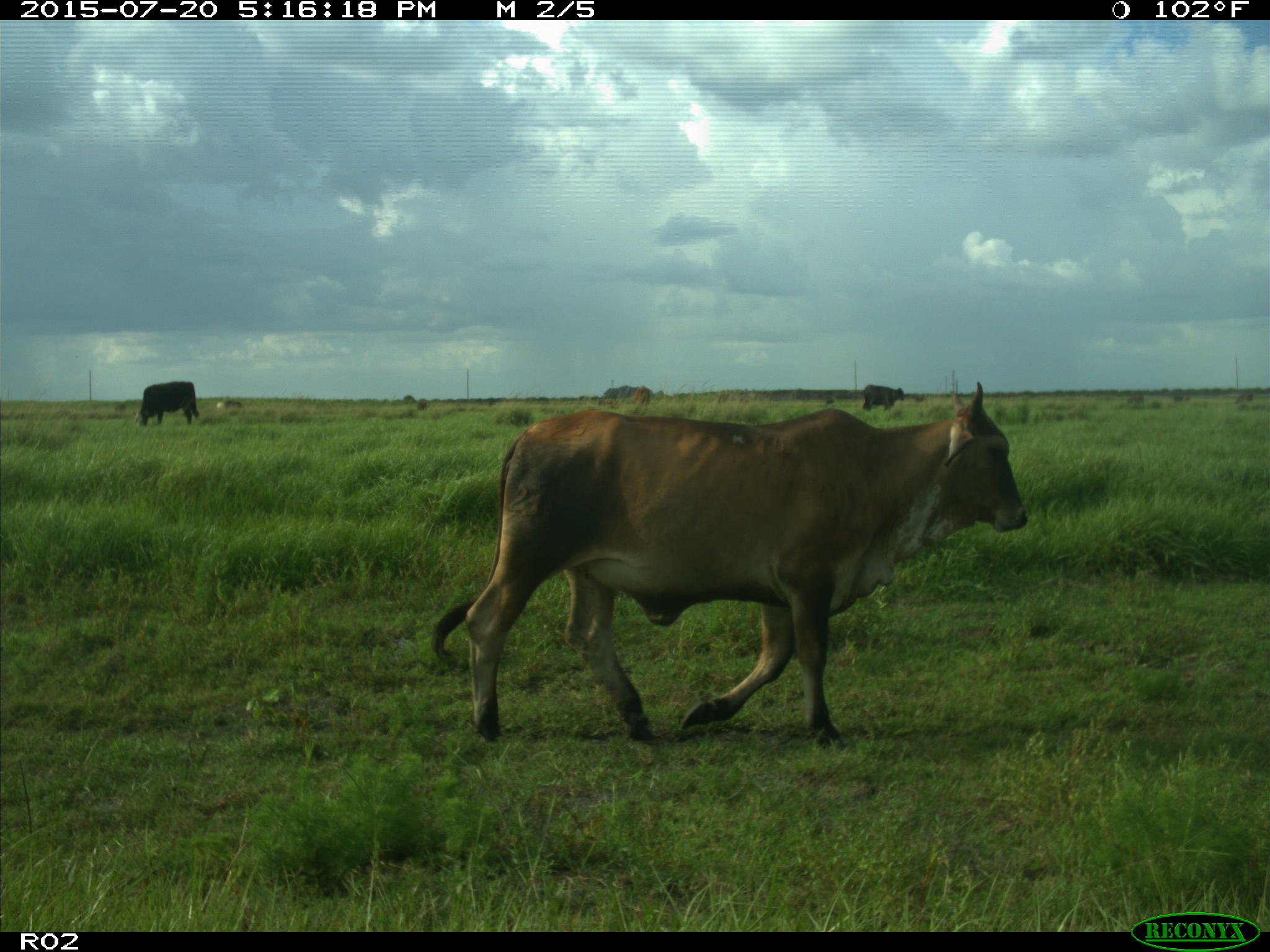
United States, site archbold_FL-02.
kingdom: Animalia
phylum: Chordata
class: Mammalia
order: Artiodactyla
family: Bovidae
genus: Bos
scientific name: Bos taurus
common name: domestic cow